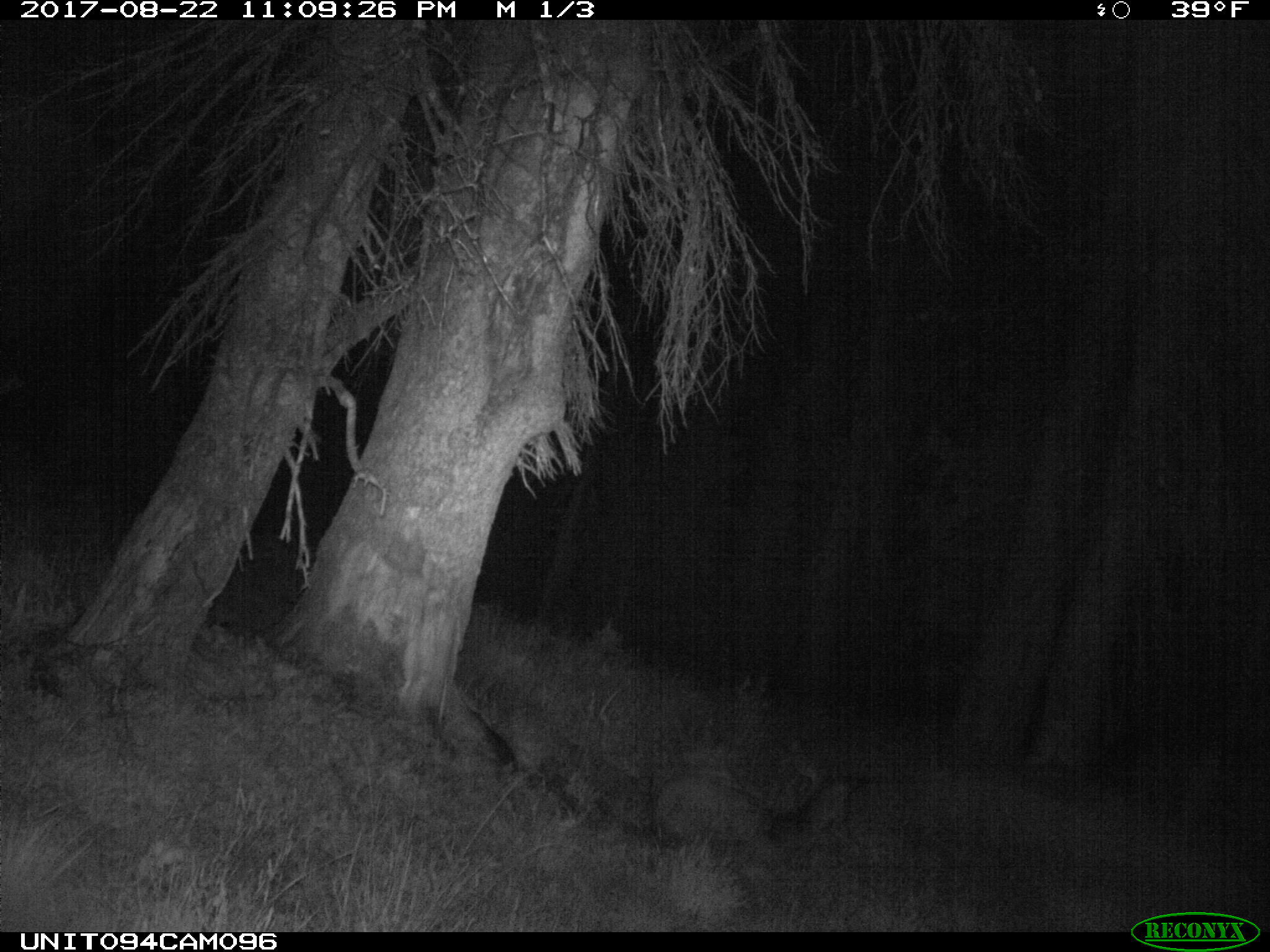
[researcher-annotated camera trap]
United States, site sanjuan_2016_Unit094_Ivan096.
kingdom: Animalia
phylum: Chordata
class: Mammalia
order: Artiodactyla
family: Cervidae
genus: Odocoileus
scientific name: Odocoileus hemionus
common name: mule deer